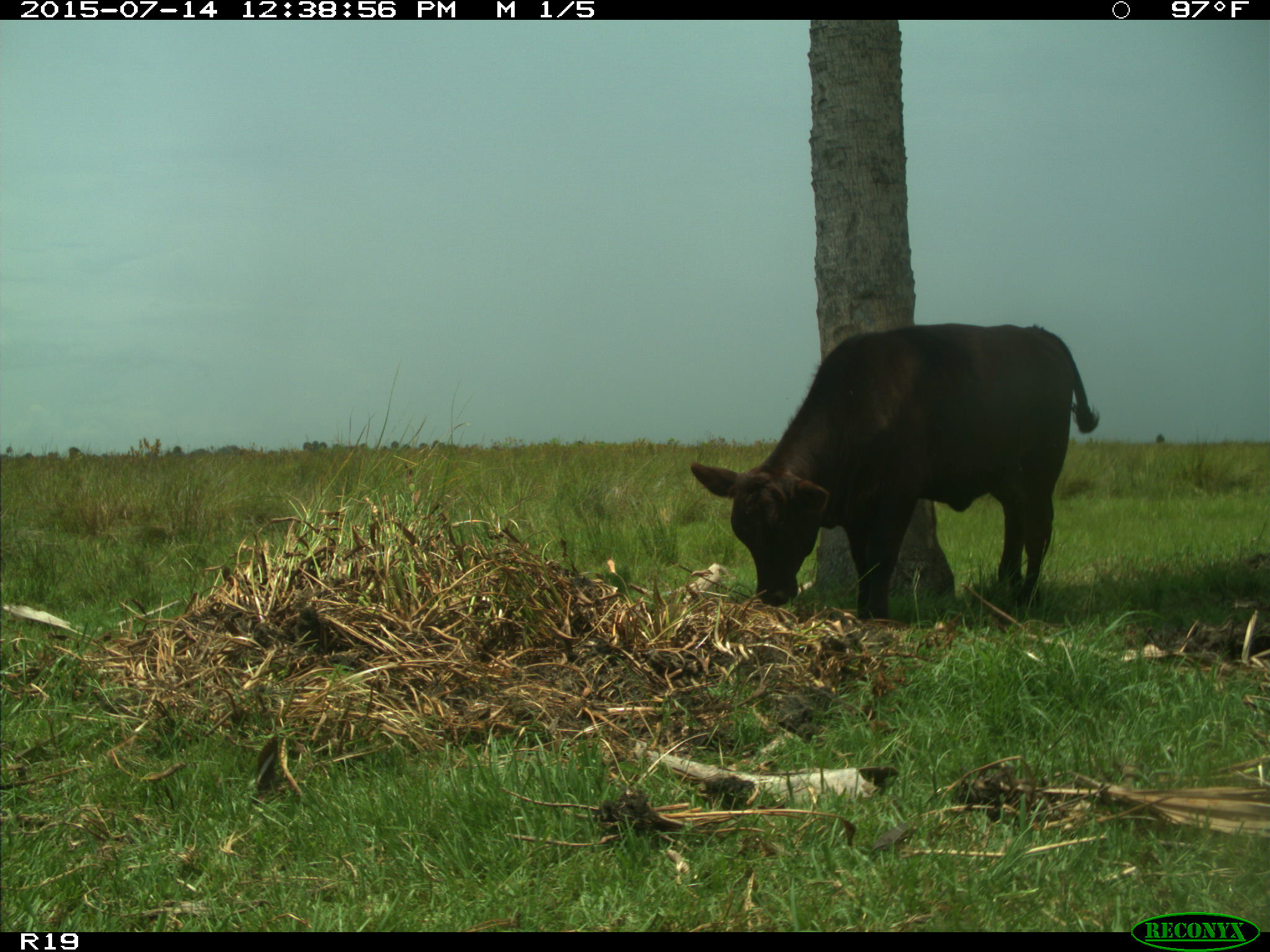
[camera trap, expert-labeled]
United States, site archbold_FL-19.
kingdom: Animalia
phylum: Chordata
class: Mammalia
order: Artiodactyla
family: Bovidae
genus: Bos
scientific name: Bos taurus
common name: domestic cow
Bos taurus (domestic cow).